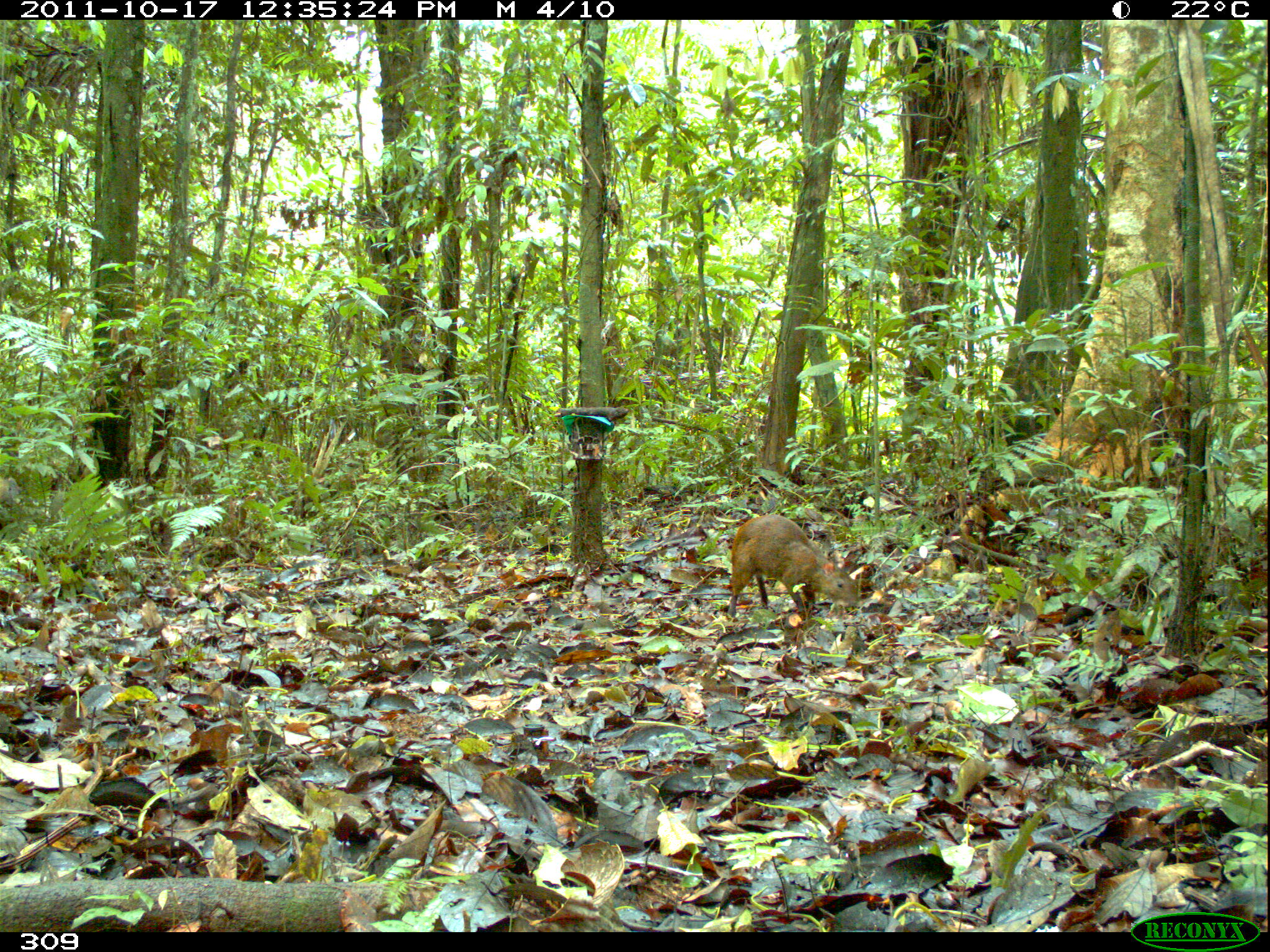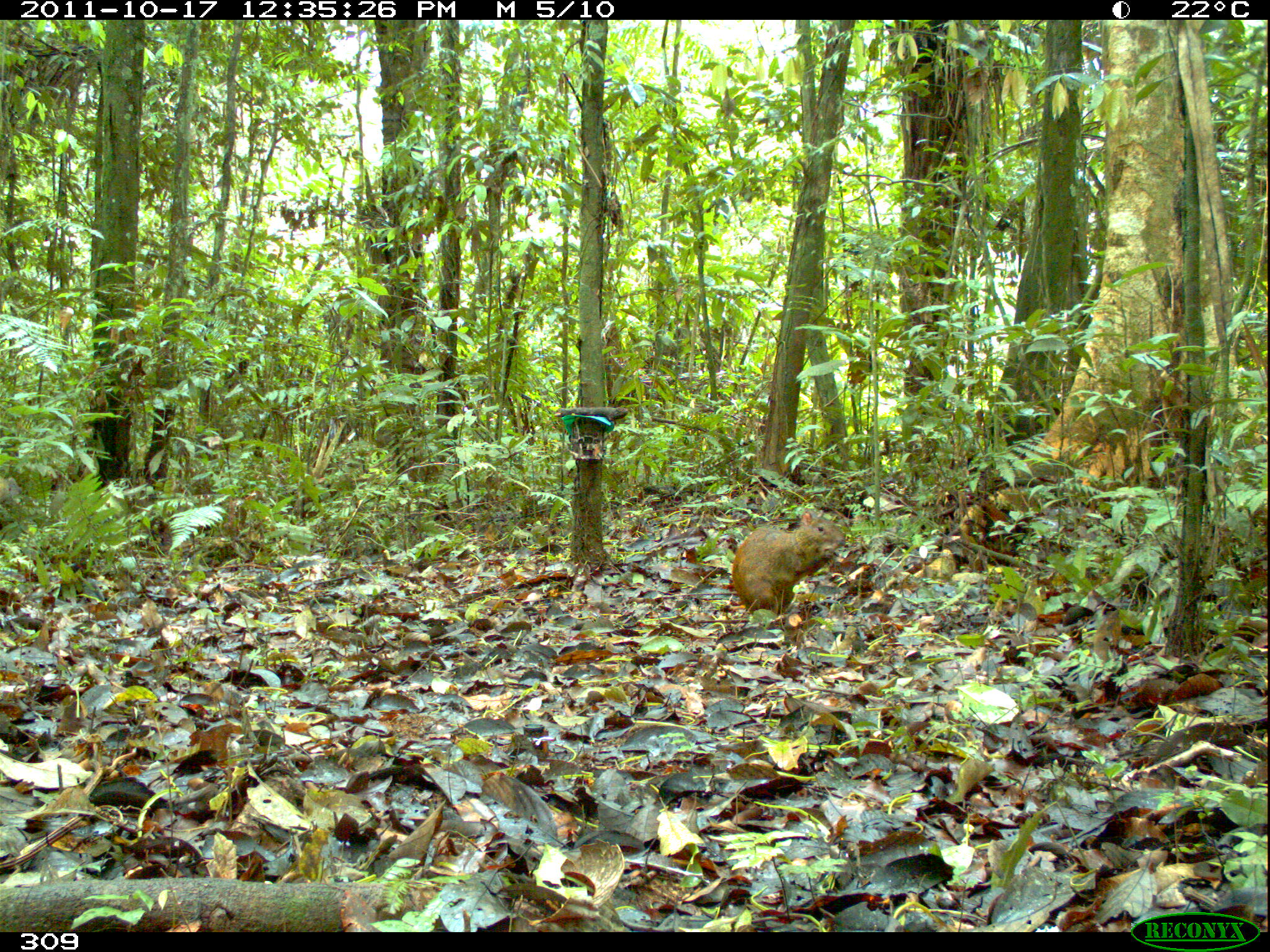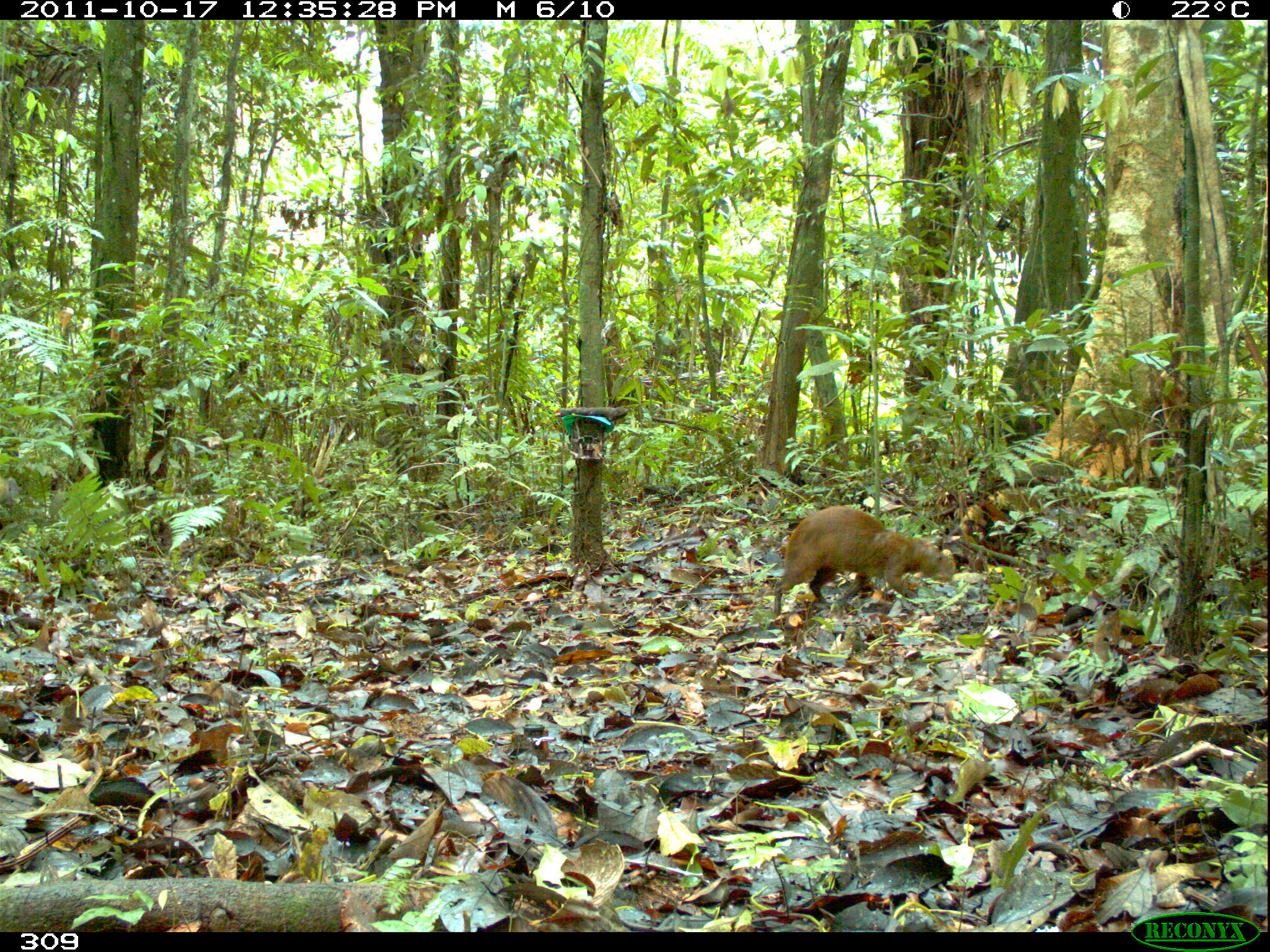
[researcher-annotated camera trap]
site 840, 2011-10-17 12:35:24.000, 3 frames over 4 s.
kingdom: Animalia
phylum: Chordata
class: Mammalia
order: Rodentia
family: Dasyproctidae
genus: Dasyprocta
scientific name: Dasyprocta punctata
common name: central american agouti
Dasyprocta punctata (central american agouti).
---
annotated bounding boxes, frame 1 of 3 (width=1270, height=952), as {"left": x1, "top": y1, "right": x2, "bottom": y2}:
dasyprocta punctata: {"left": 727, "top": 515, "right": 858, "bottom": 618}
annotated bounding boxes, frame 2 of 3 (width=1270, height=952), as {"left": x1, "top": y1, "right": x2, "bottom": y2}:
dasyprocta punctata: {"left": 733, "top": 510, "right": 845, "bottom": 617}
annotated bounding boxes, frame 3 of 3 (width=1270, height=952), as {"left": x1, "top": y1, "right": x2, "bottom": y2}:
dasyprocta punctata: {"left": 773, "top": 505, "right": 955, "bottom": 618}